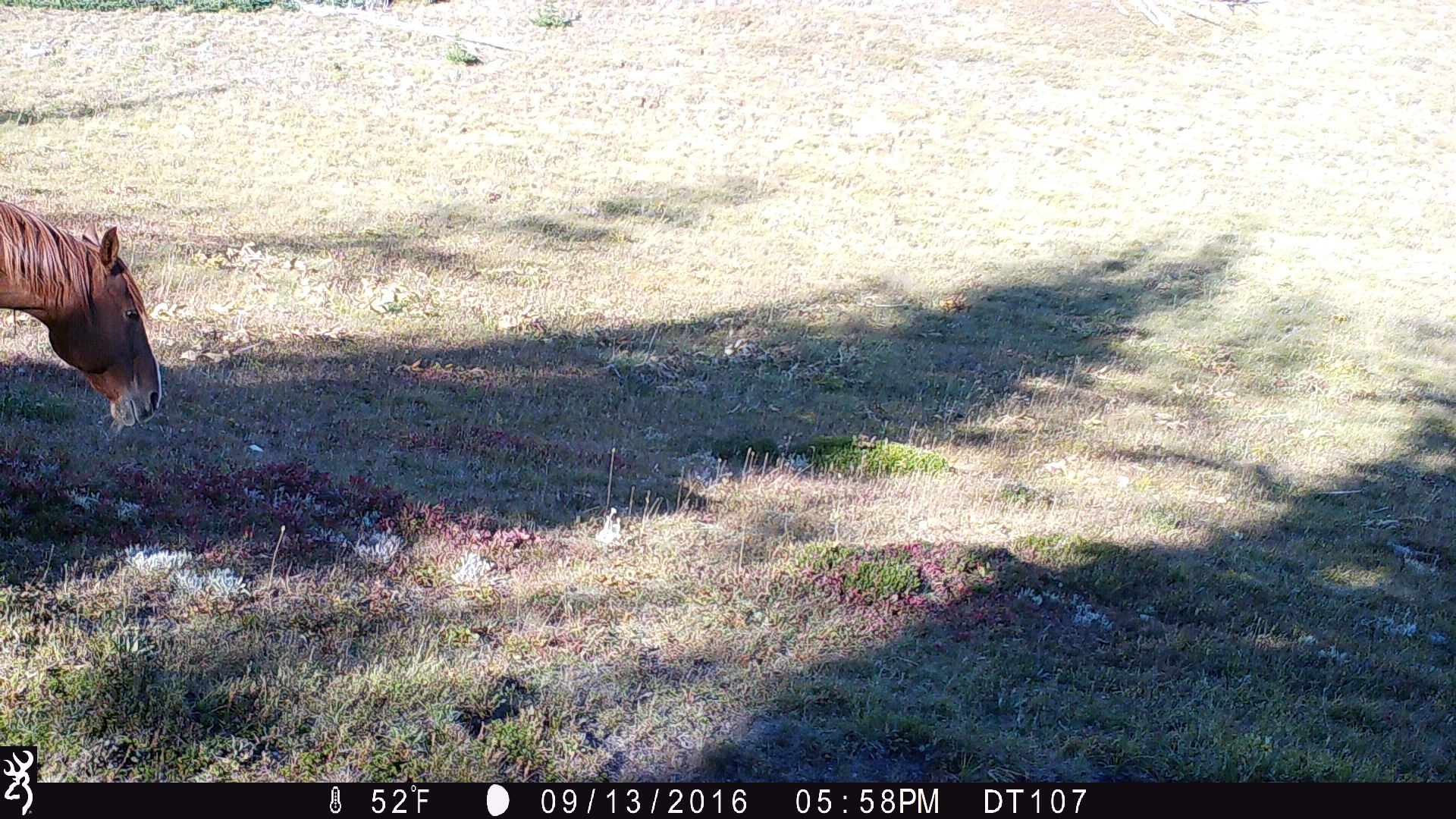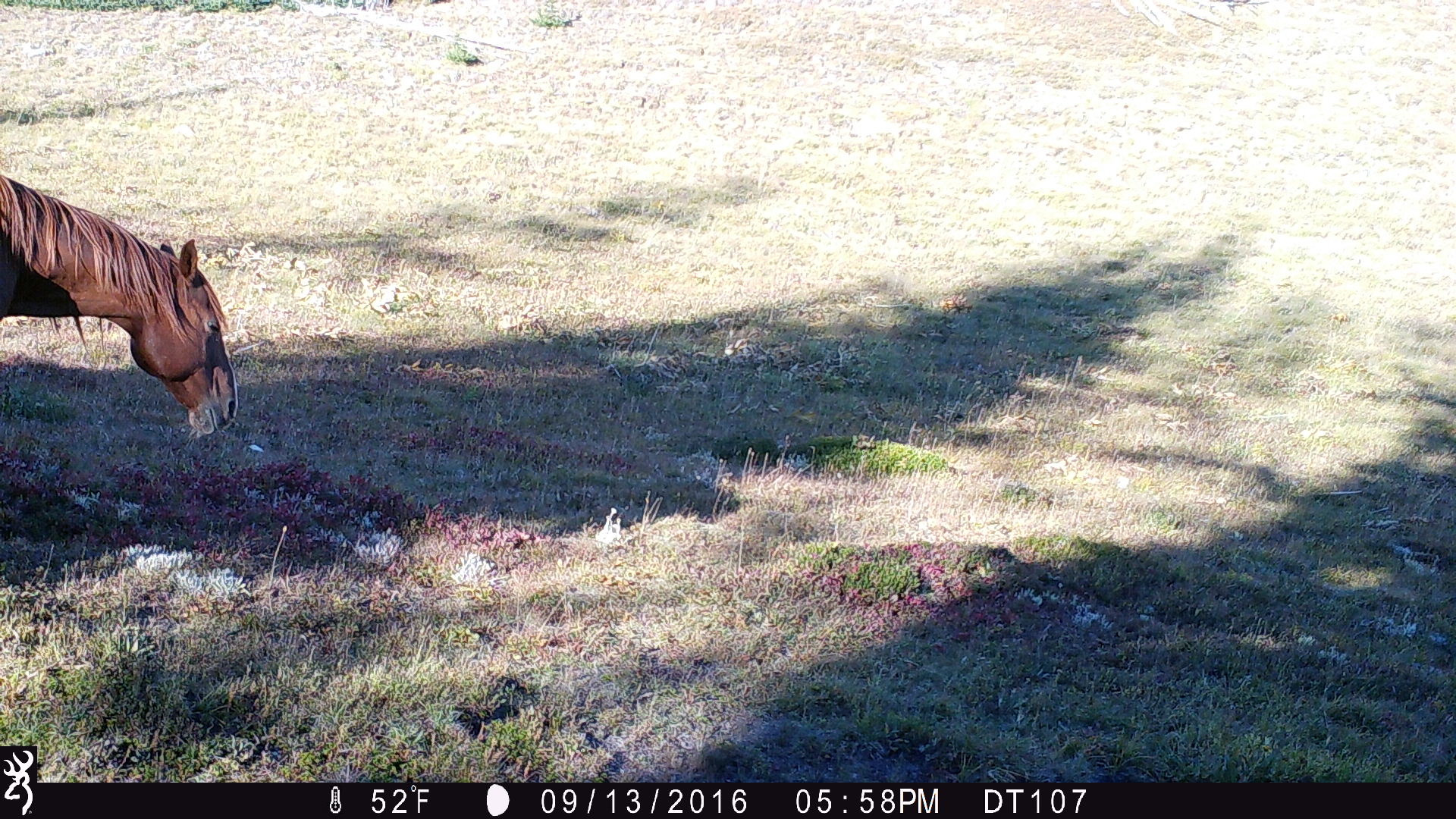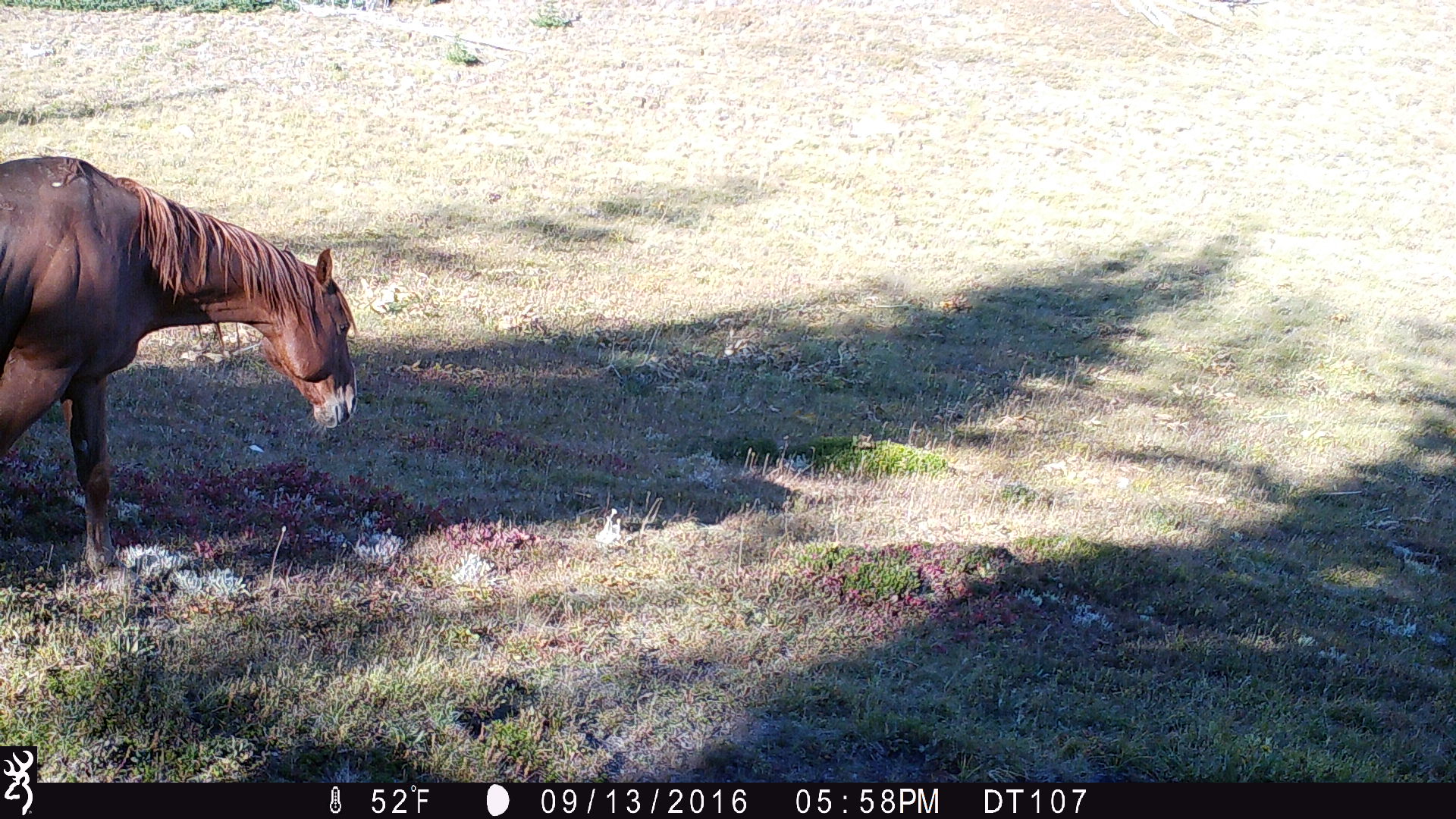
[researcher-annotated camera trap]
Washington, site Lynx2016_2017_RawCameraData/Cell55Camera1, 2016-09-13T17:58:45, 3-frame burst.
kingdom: Animalia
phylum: Chordata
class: Mammalia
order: Perissodactyla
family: Equidae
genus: Equus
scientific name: Equus caballus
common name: domestic horse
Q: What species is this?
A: Domestic horse (Equus caballus).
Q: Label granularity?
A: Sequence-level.